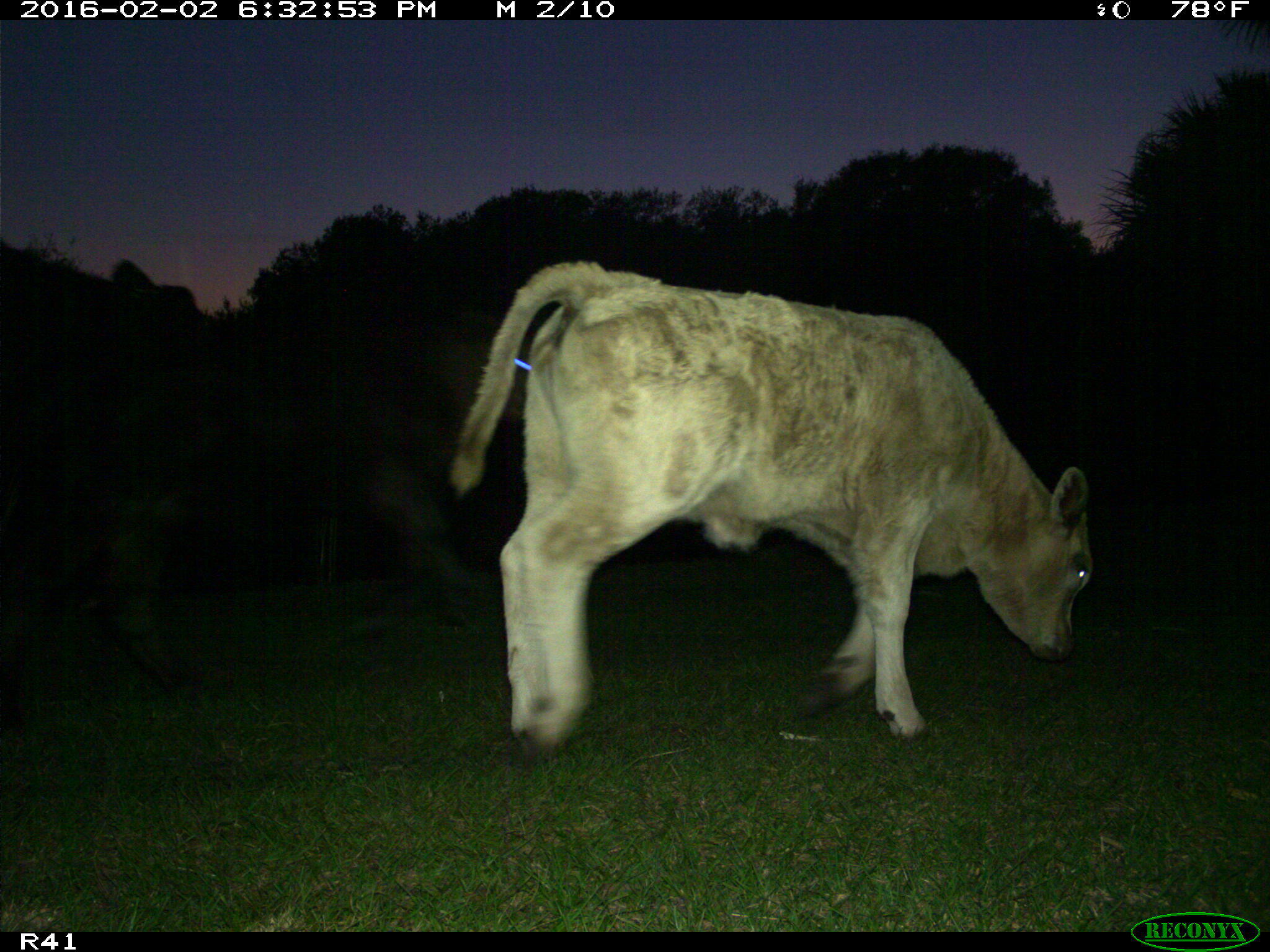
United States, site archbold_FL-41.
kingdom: Animalia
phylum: Chordata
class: Mammalia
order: Artiodactyla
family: Bovidae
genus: Bos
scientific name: Bos taurus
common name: domestic cow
Bos taurus (domestic cow).